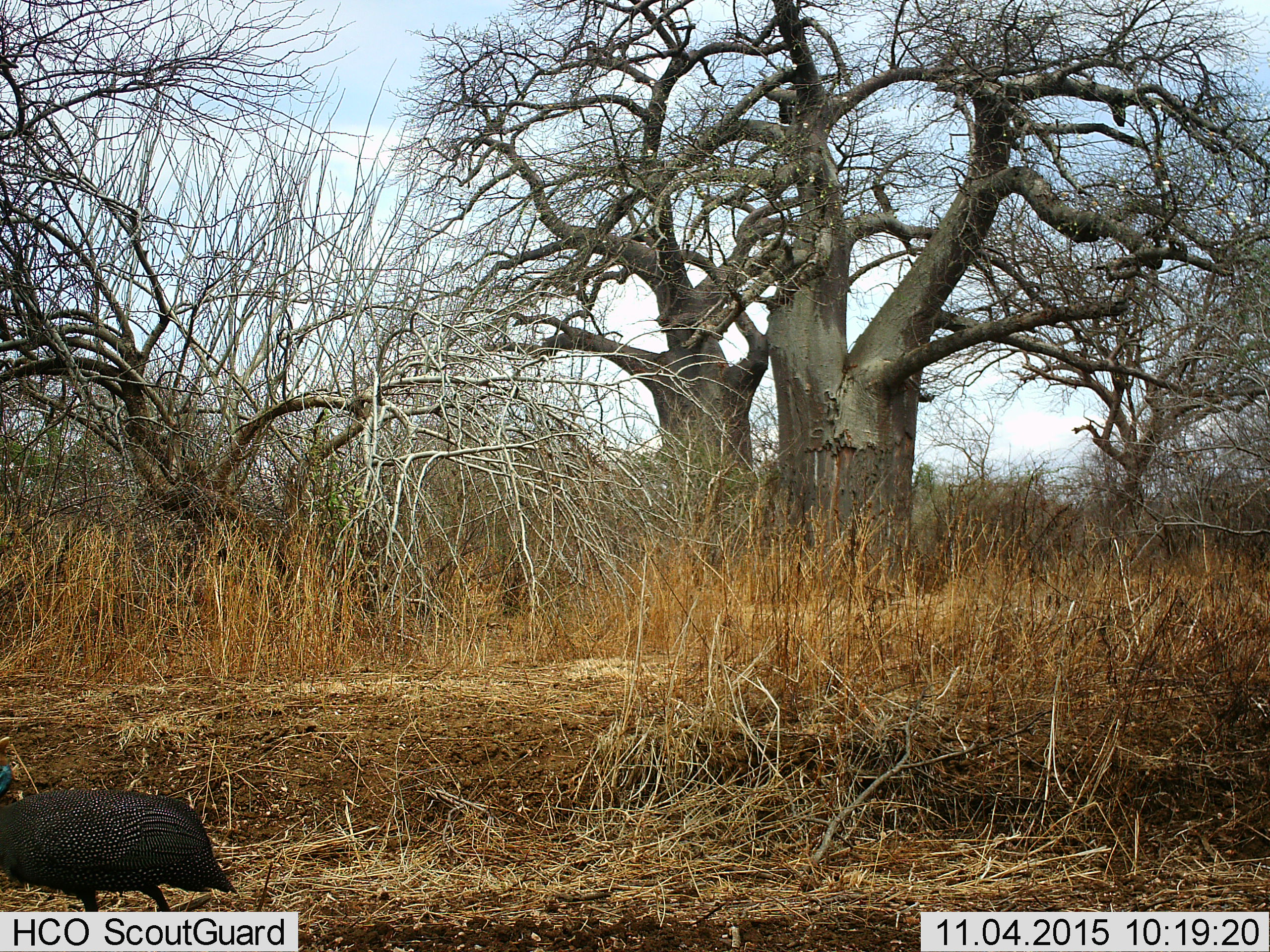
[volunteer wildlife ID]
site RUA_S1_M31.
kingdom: Animalia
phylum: Chordata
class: Aves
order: Galliformes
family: Numididae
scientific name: Numididae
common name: guineafowl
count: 1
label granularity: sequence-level